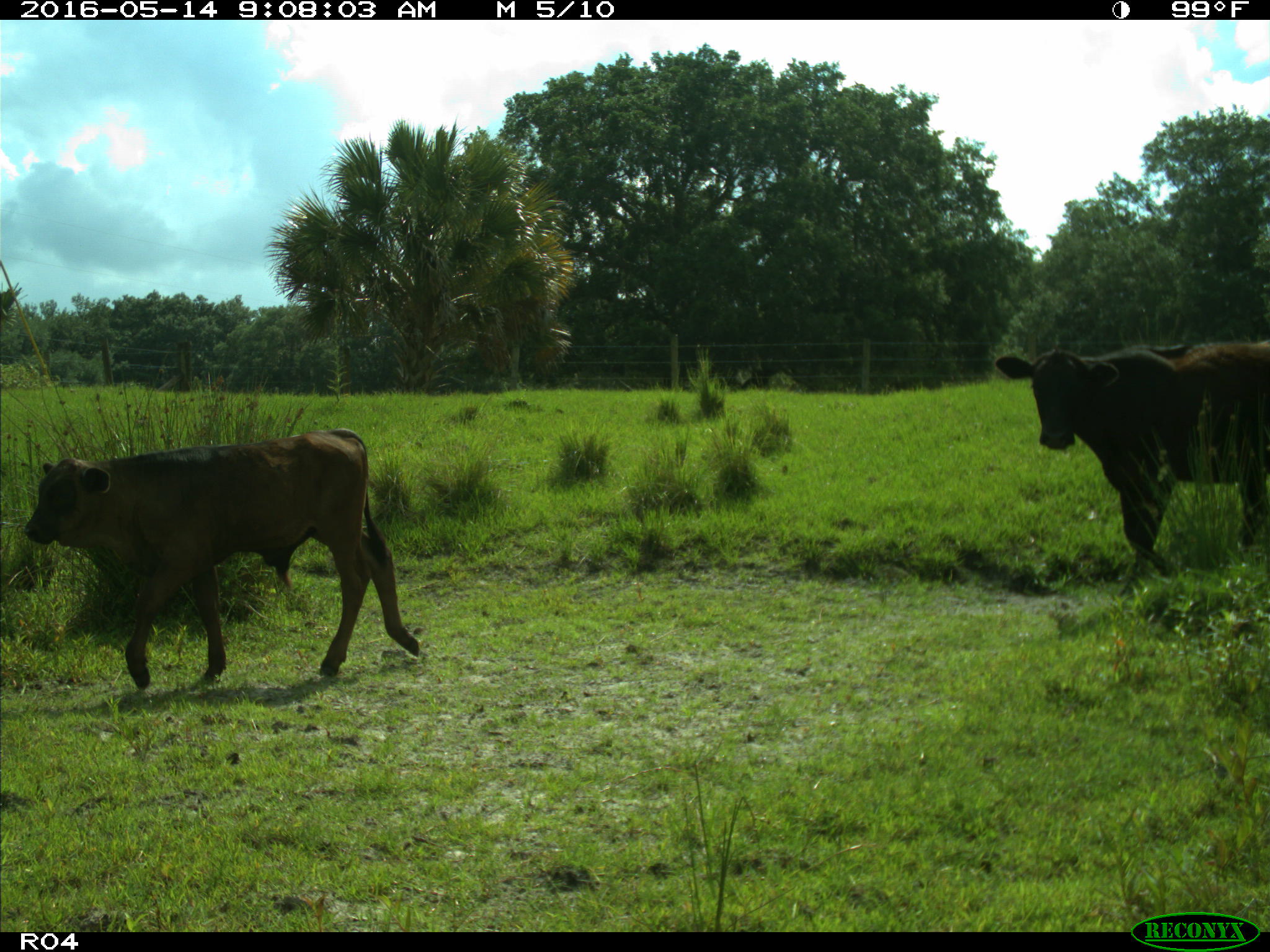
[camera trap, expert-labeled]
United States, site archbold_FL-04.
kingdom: Animalia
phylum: Chordata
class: Mammalia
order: Artiodactyla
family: Bovidae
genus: Bos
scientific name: Bos taurus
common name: domestic cow